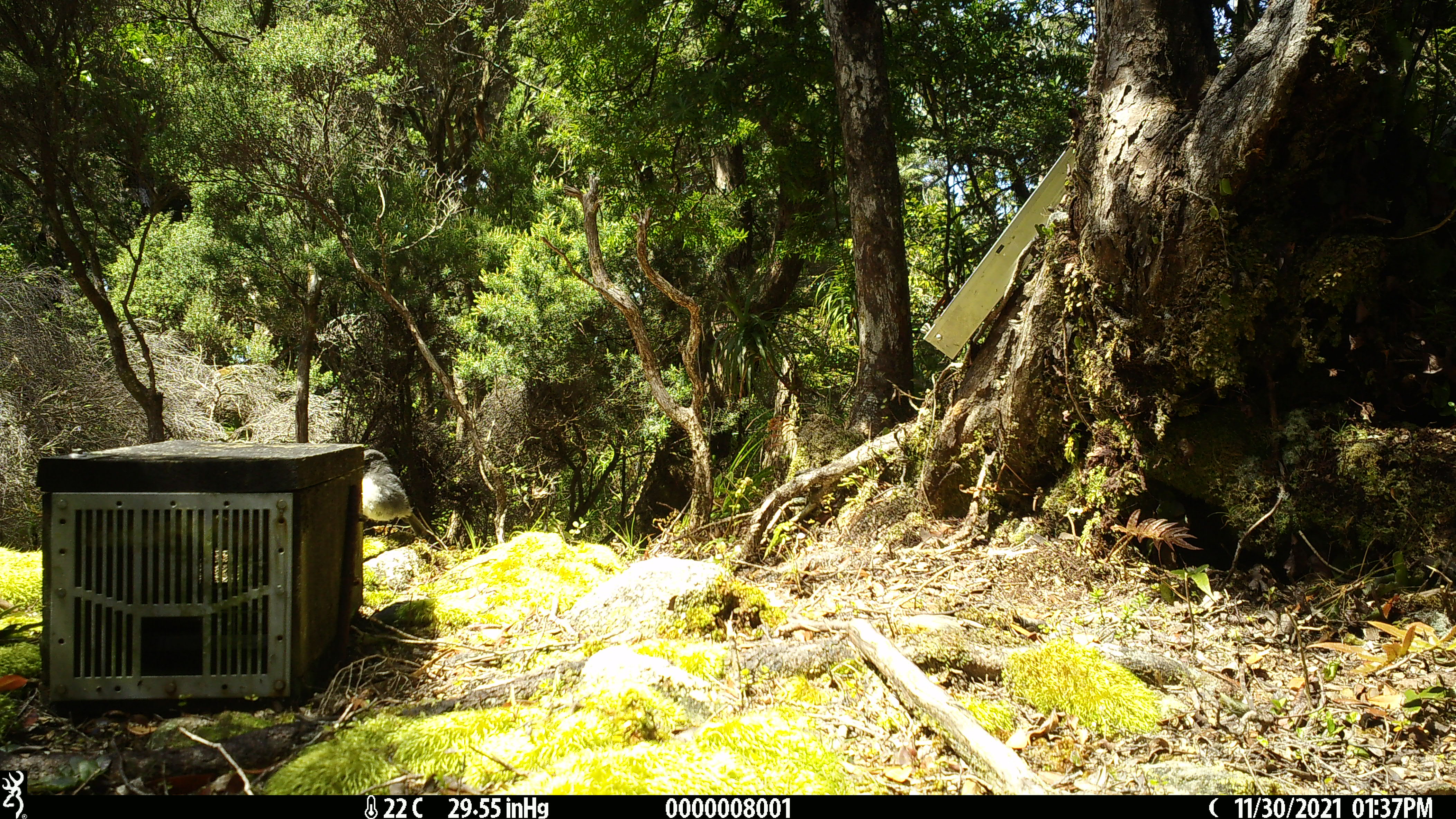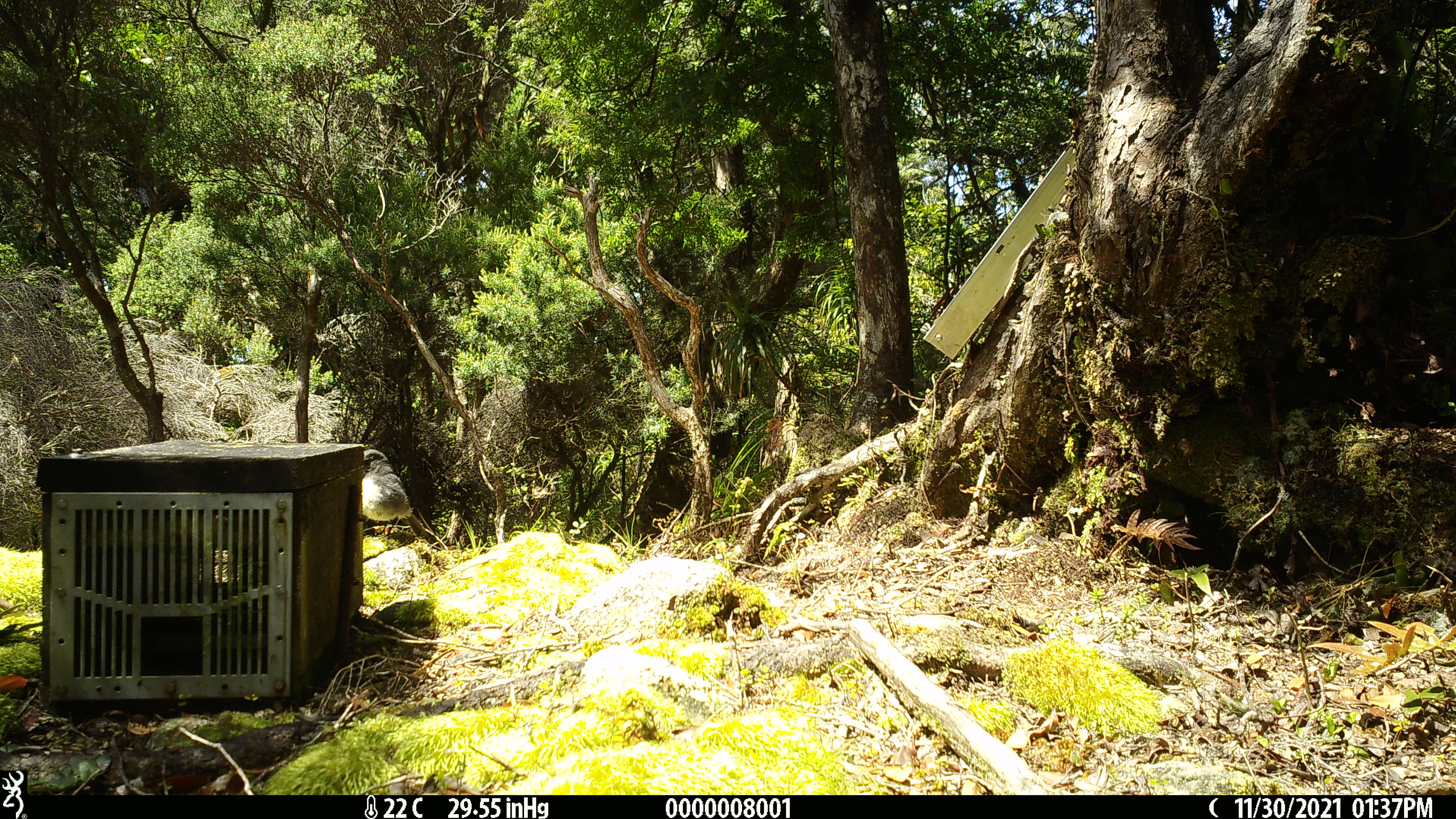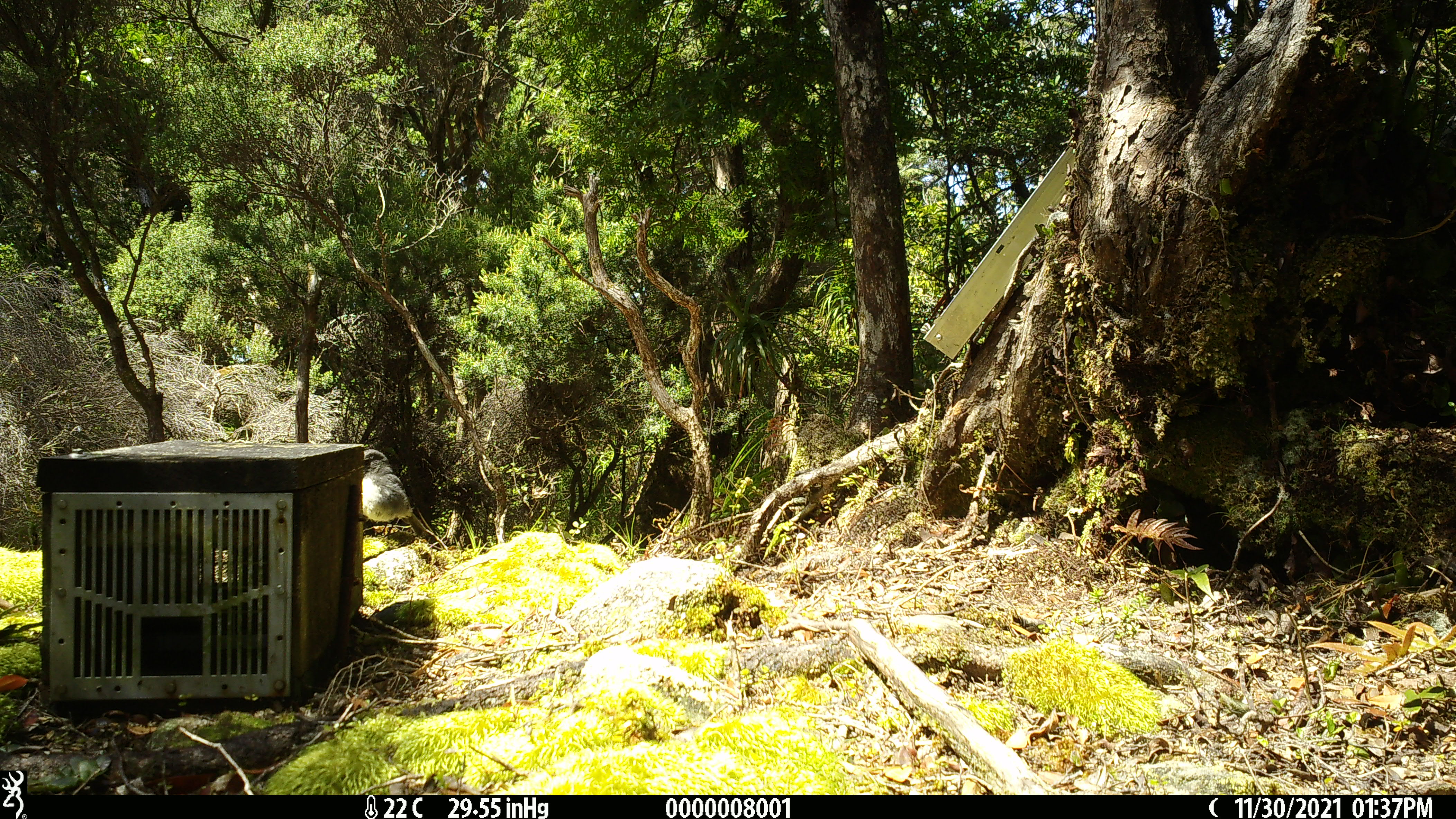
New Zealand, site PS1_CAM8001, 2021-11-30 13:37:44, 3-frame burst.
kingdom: Animalia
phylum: Chordata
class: Aves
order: Passeriformes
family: Petroicidae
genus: Petroica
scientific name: Petroica australis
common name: new zealand robin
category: robin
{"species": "robin (new zealand robin) (Petroica australis)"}